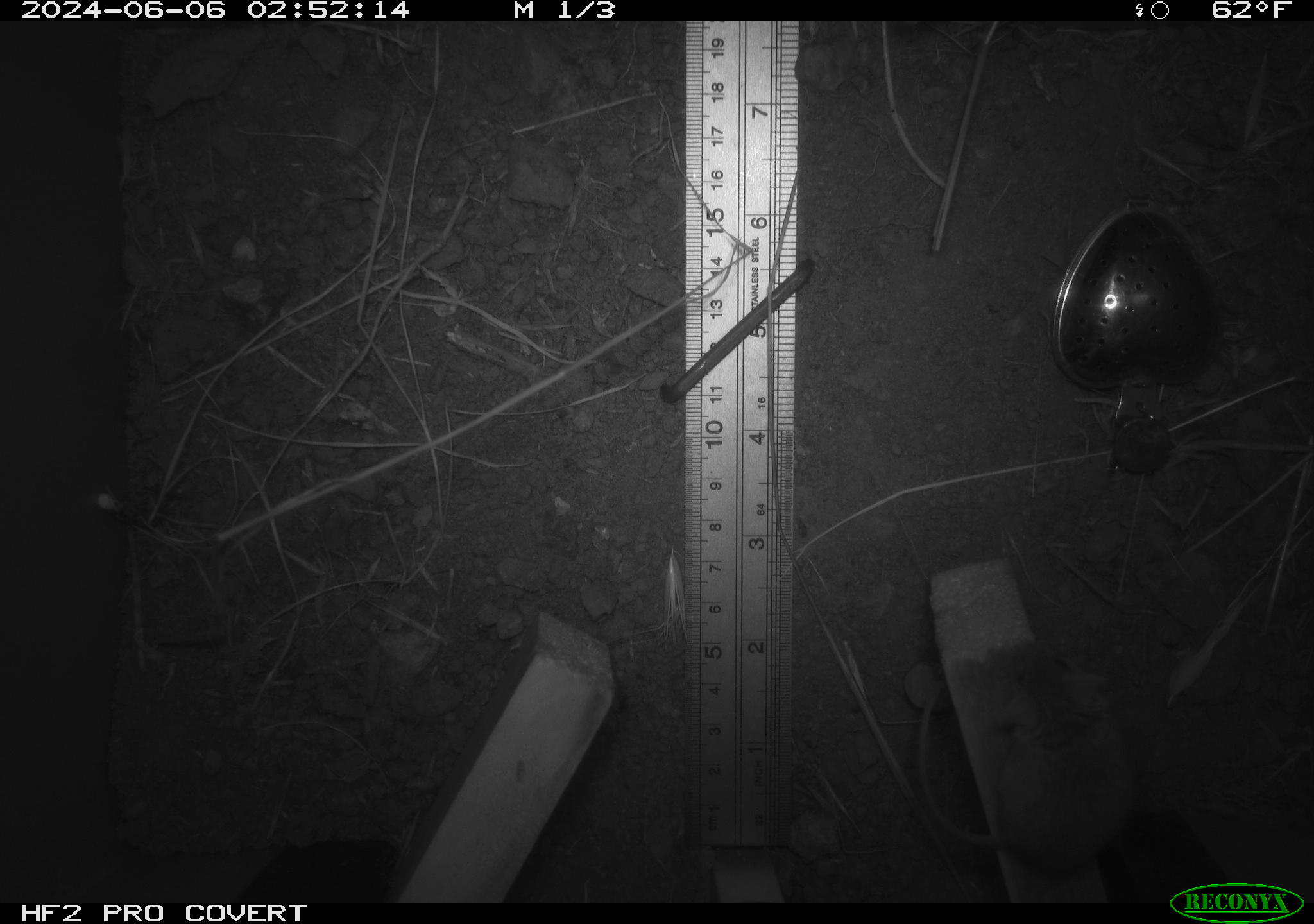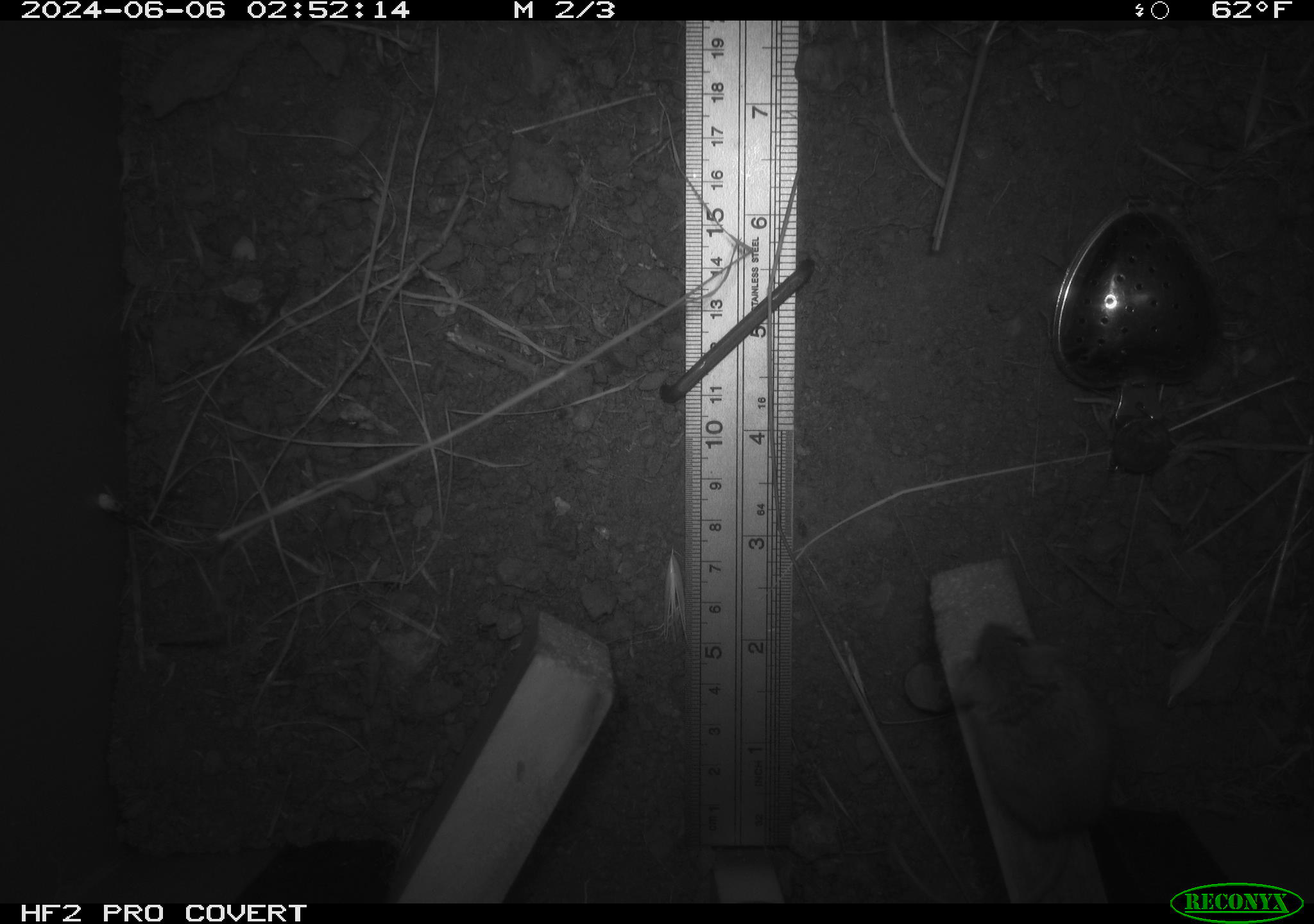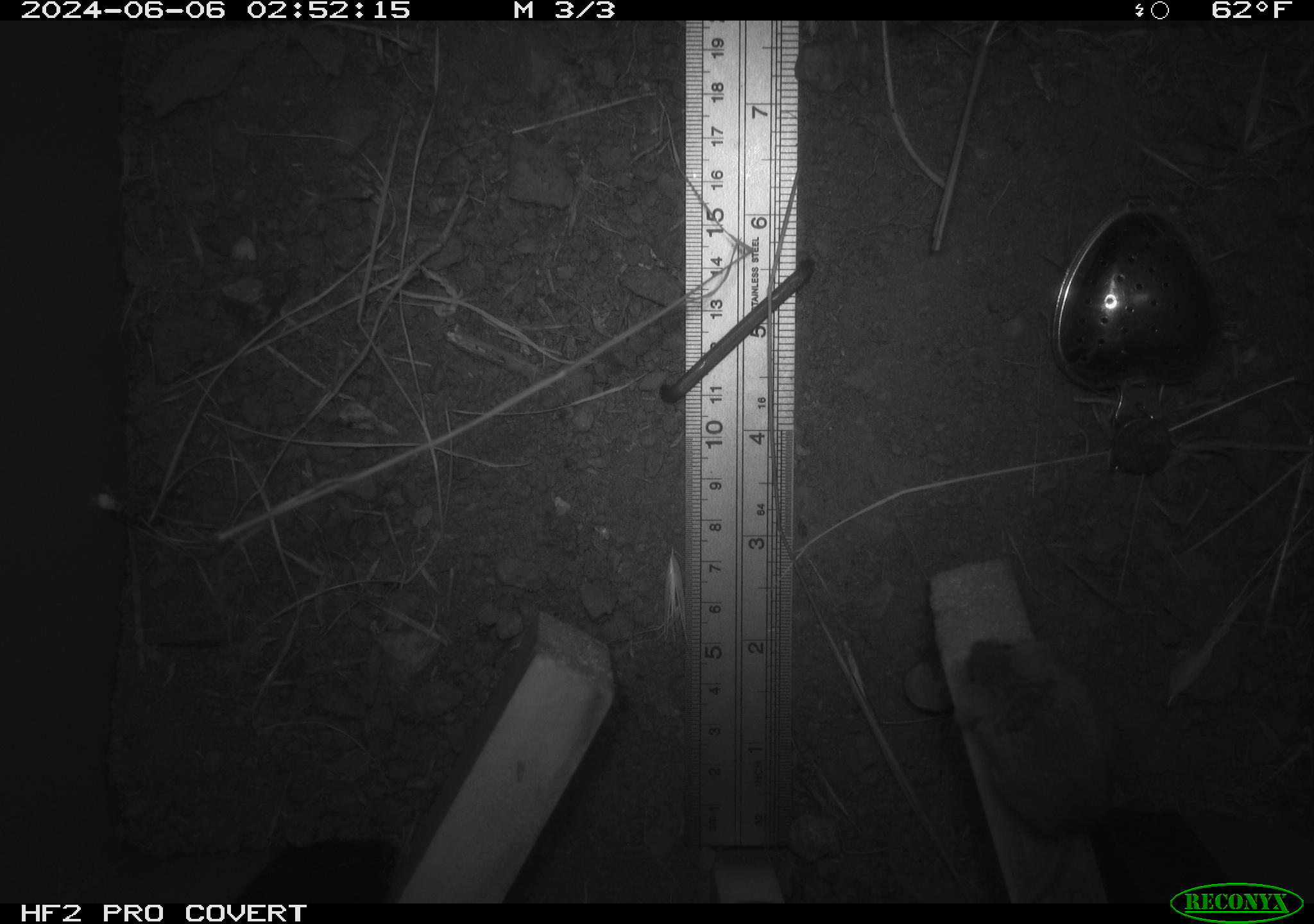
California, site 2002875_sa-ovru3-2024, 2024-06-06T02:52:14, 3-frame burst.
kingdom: Animalia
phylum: Chordata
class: Mammalia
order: Rodentia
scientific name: Rodentia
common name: mouse species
Mouse species (Rodentia).